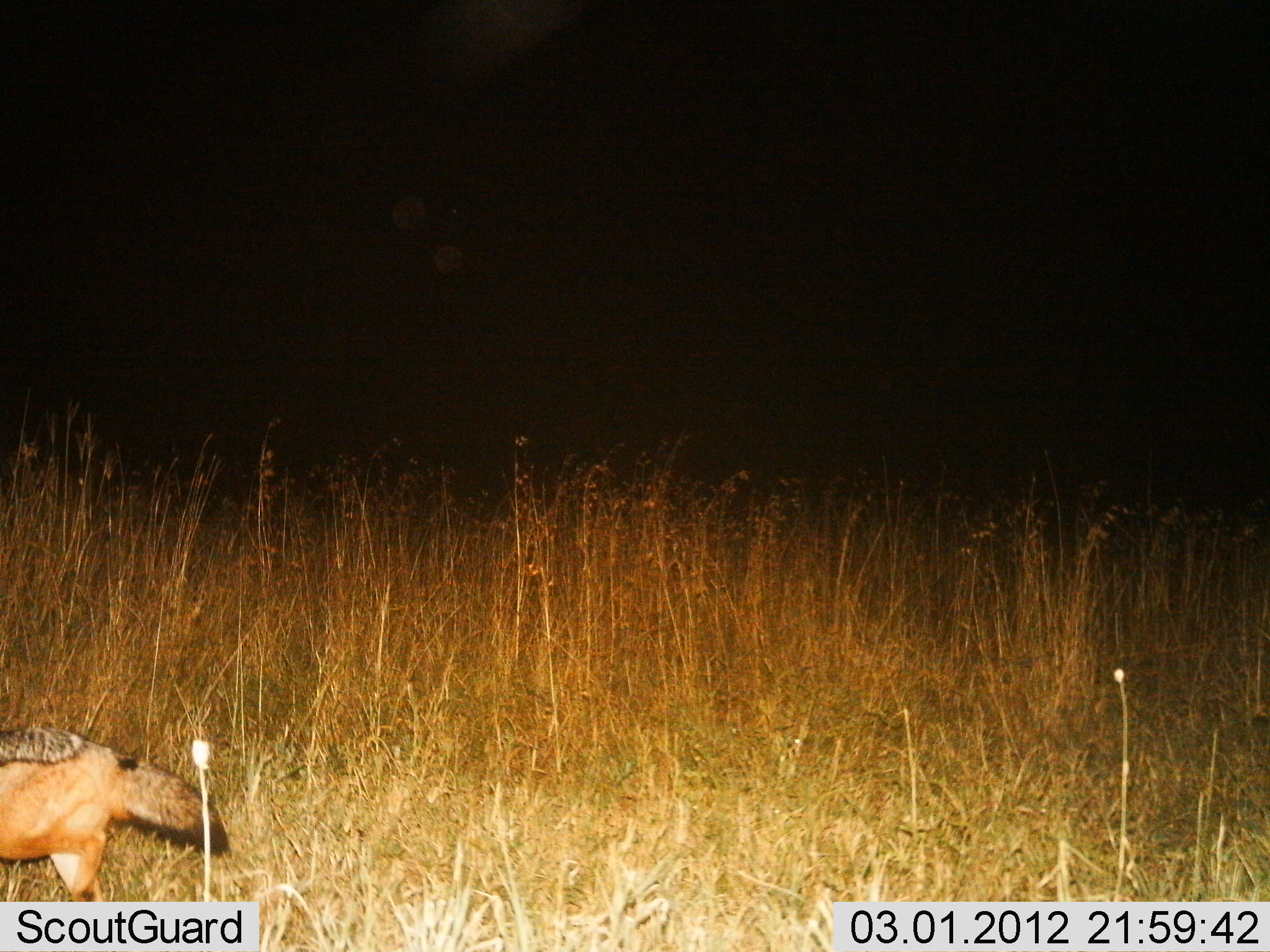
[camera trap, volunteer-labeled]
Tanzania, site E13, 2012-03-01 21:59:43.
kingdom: Animalia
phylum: Chordata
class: Mammalia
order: Carnivora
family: Canidae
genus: Lupulella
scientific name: Lupulella mesomelas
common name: black-backed jackal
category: jackal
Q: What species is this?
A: Jackal (black-backed jackal) (Lupulella mesomelas).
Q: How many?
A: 1.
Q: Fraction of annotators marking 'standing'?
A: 11%.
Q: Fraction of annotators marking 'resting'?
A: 0%.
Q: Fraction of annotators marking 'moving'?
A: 95%.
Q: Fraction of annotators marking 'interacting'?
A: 0%.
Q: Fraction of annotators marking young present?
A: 0%.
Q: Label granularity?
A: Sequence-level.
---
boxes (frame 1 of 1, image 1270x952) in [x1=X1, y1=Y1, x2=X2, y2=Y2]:
animal: [x1=1, y1=727, x2=232, y2=903]